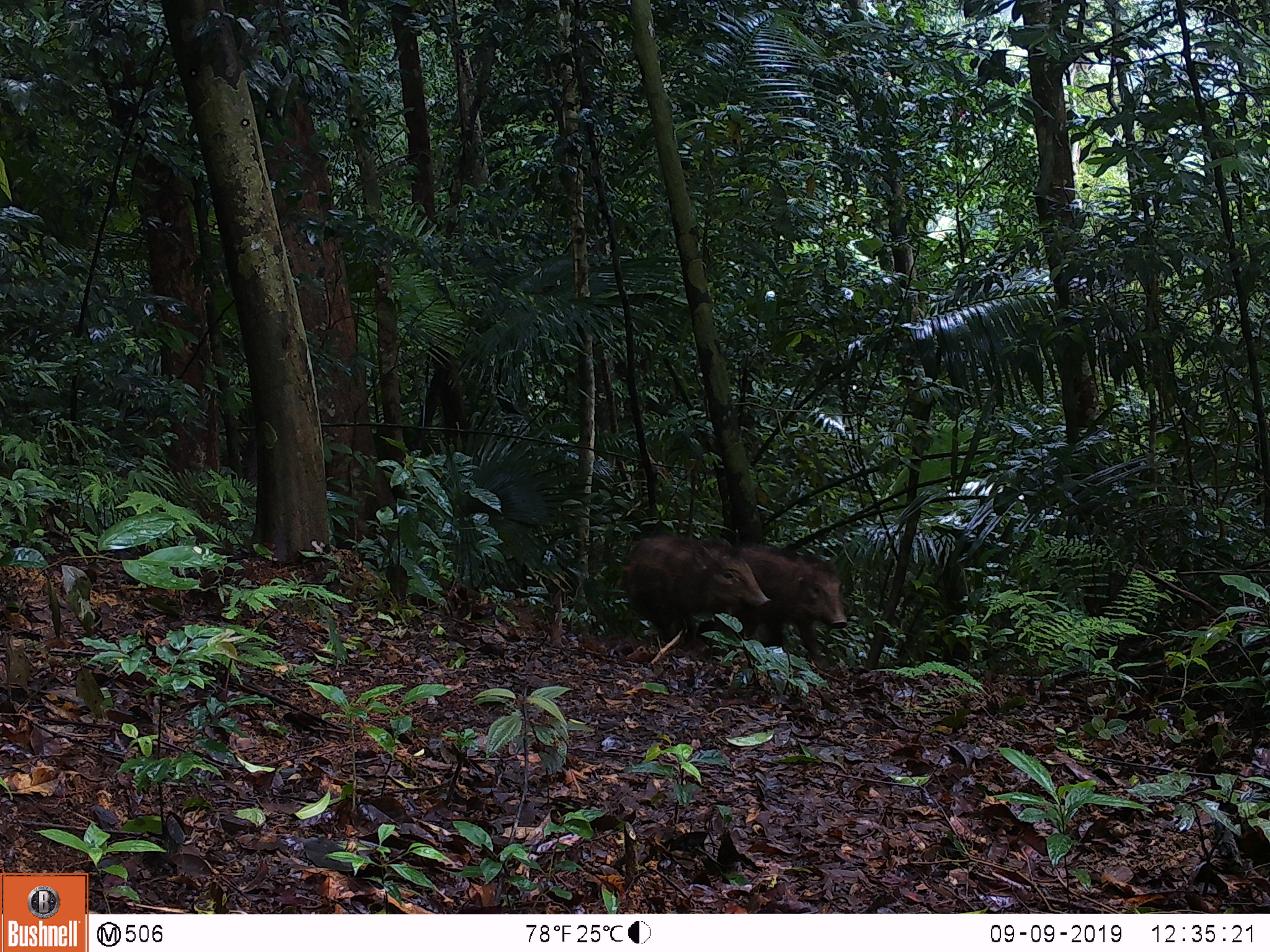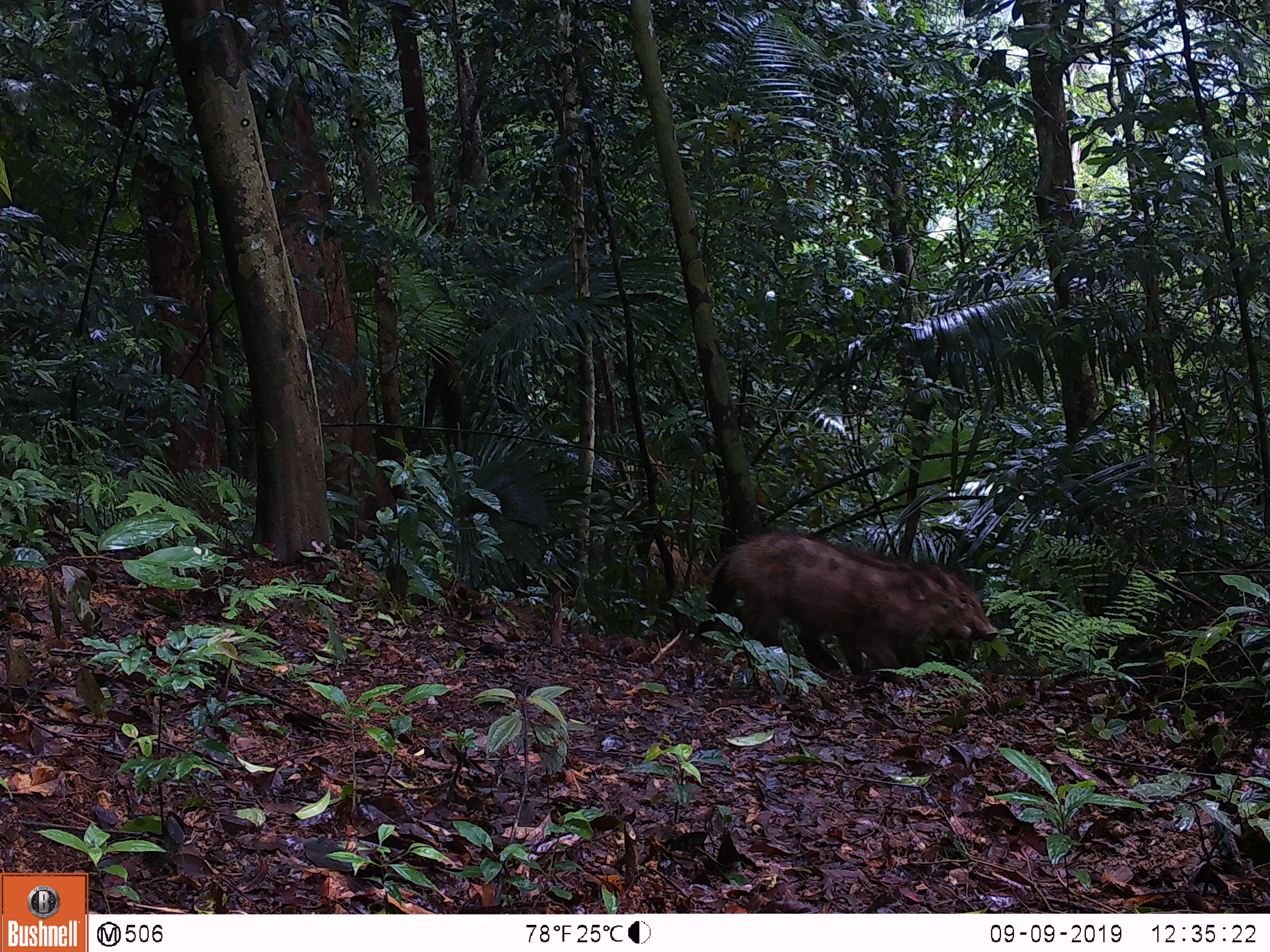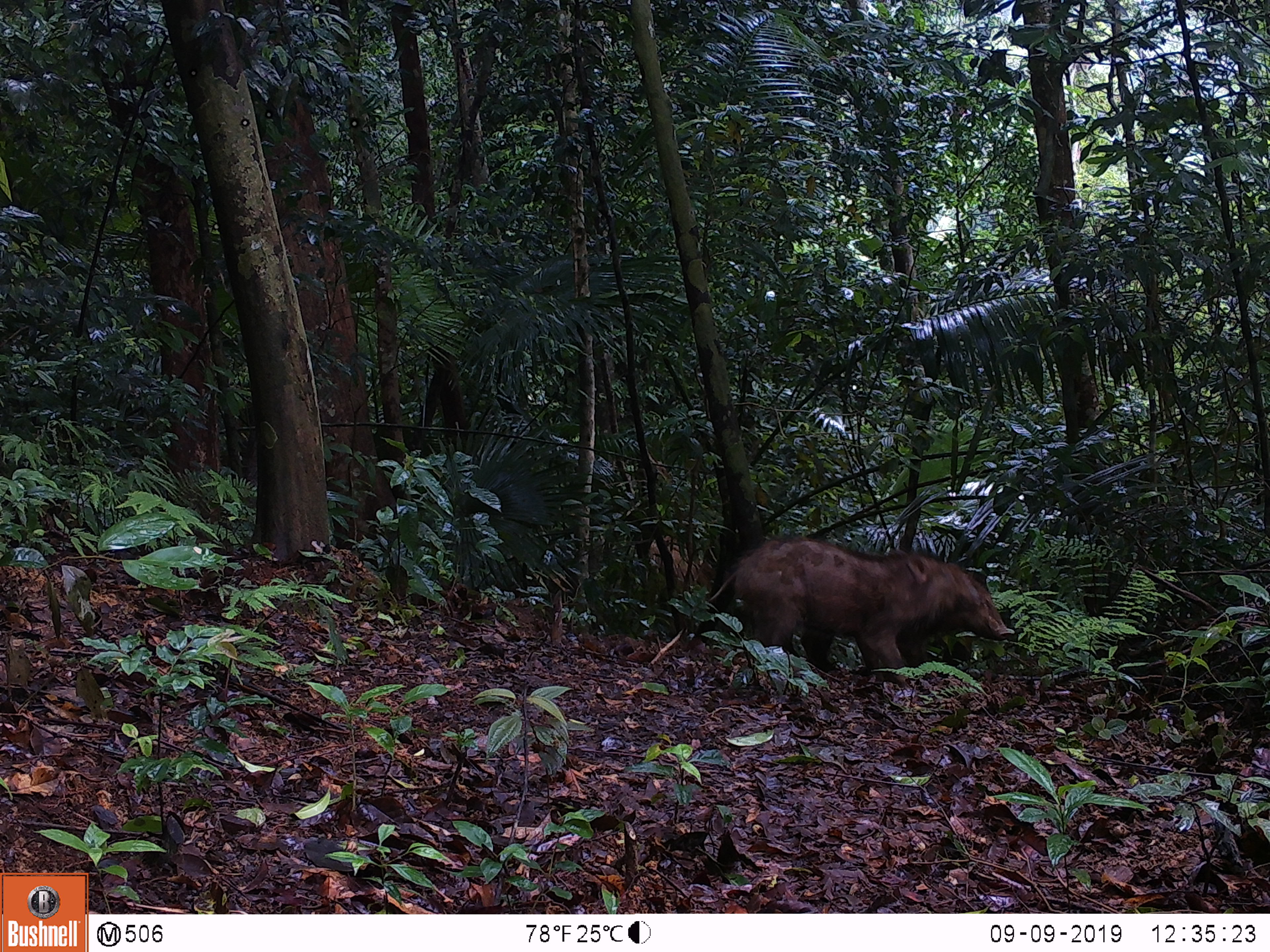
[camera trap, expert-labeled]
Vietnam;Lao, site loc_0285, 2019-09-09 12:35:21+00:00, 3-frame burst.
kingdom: Animalia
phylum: Chordata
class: Mammalia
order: Artiodactyla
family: Suidae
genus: Sus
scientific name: Sus scrofa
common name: eurasian wild pig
Eurasian wild pig (Sus scrofa). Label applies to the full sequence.